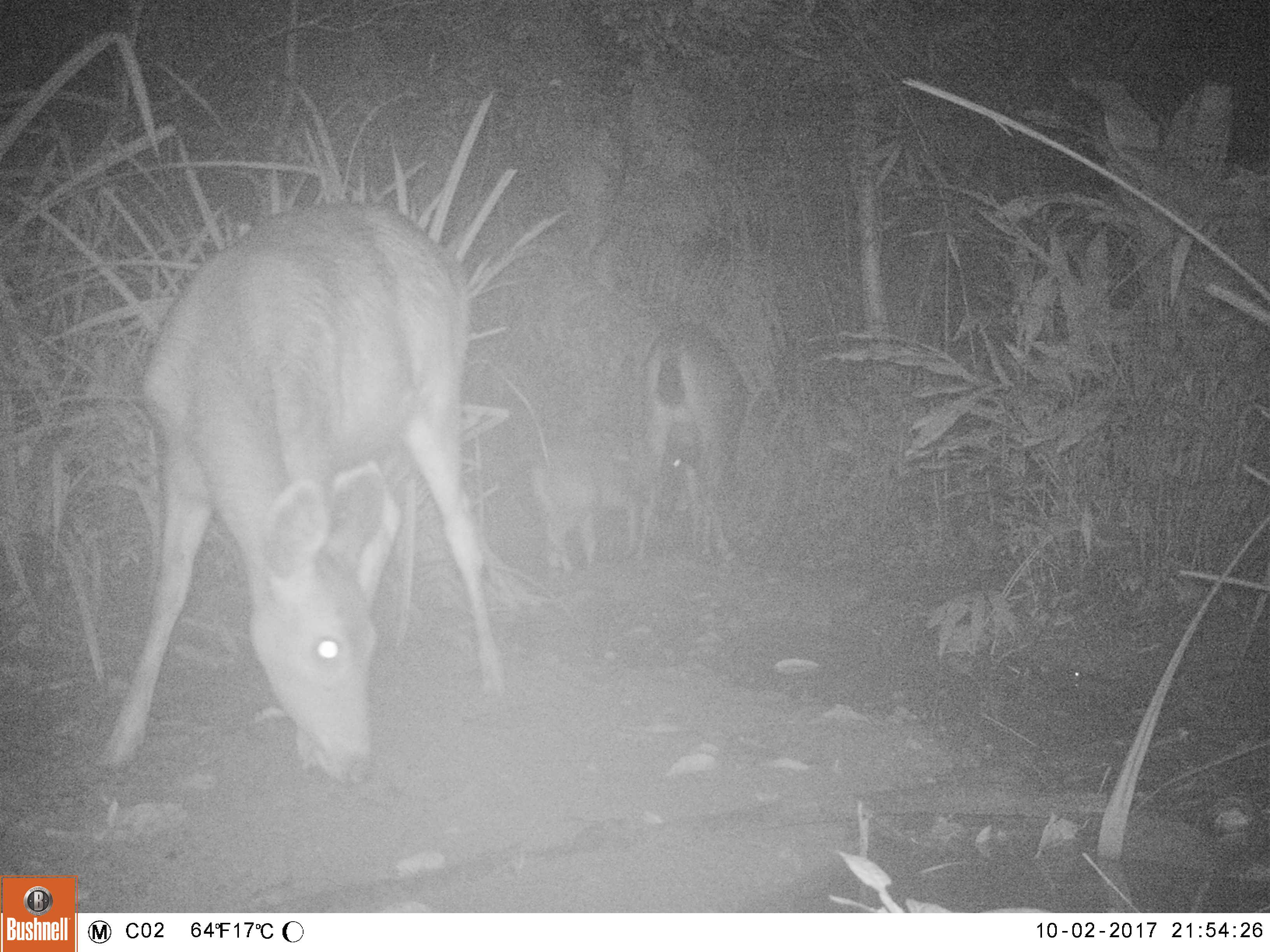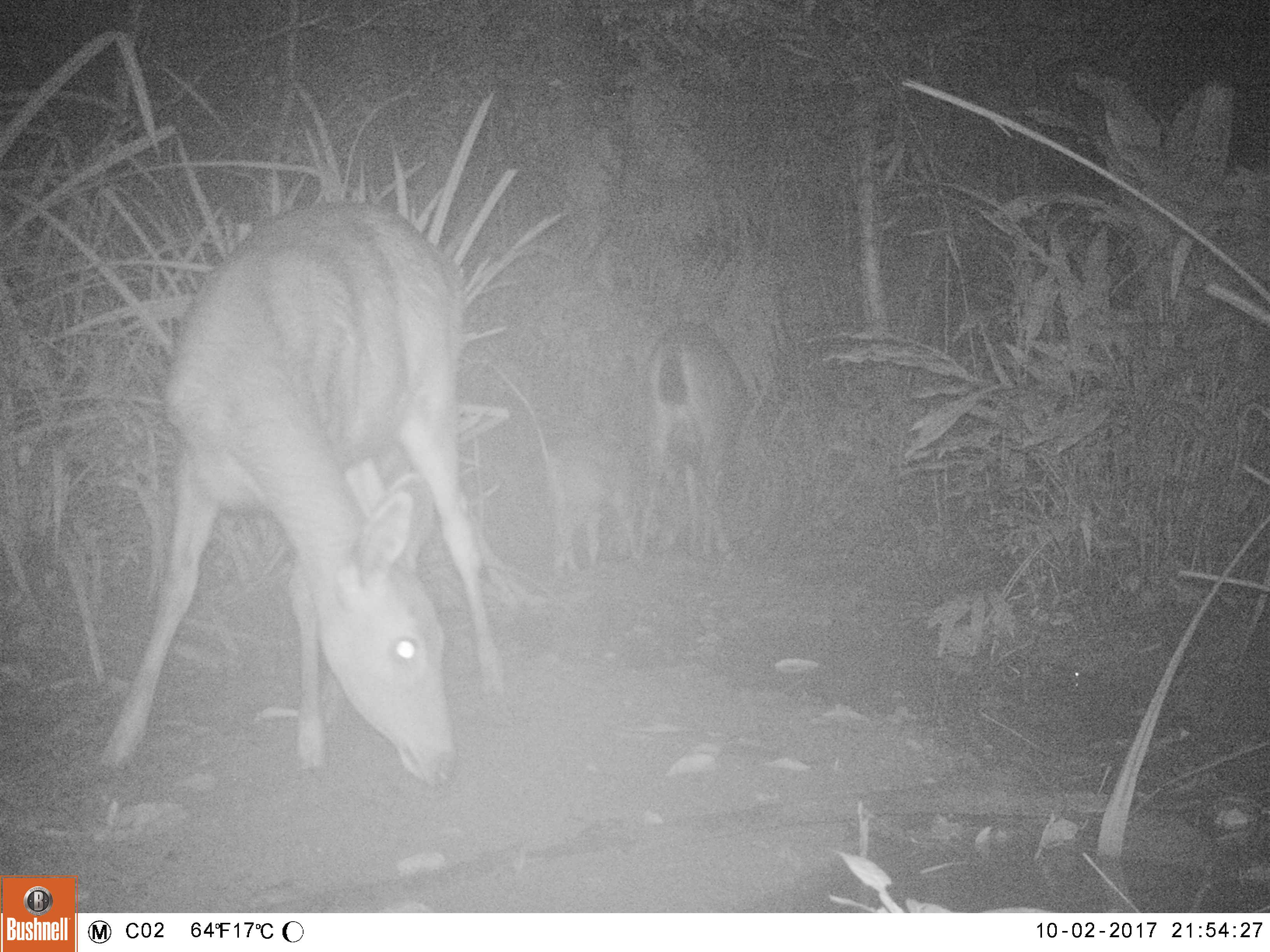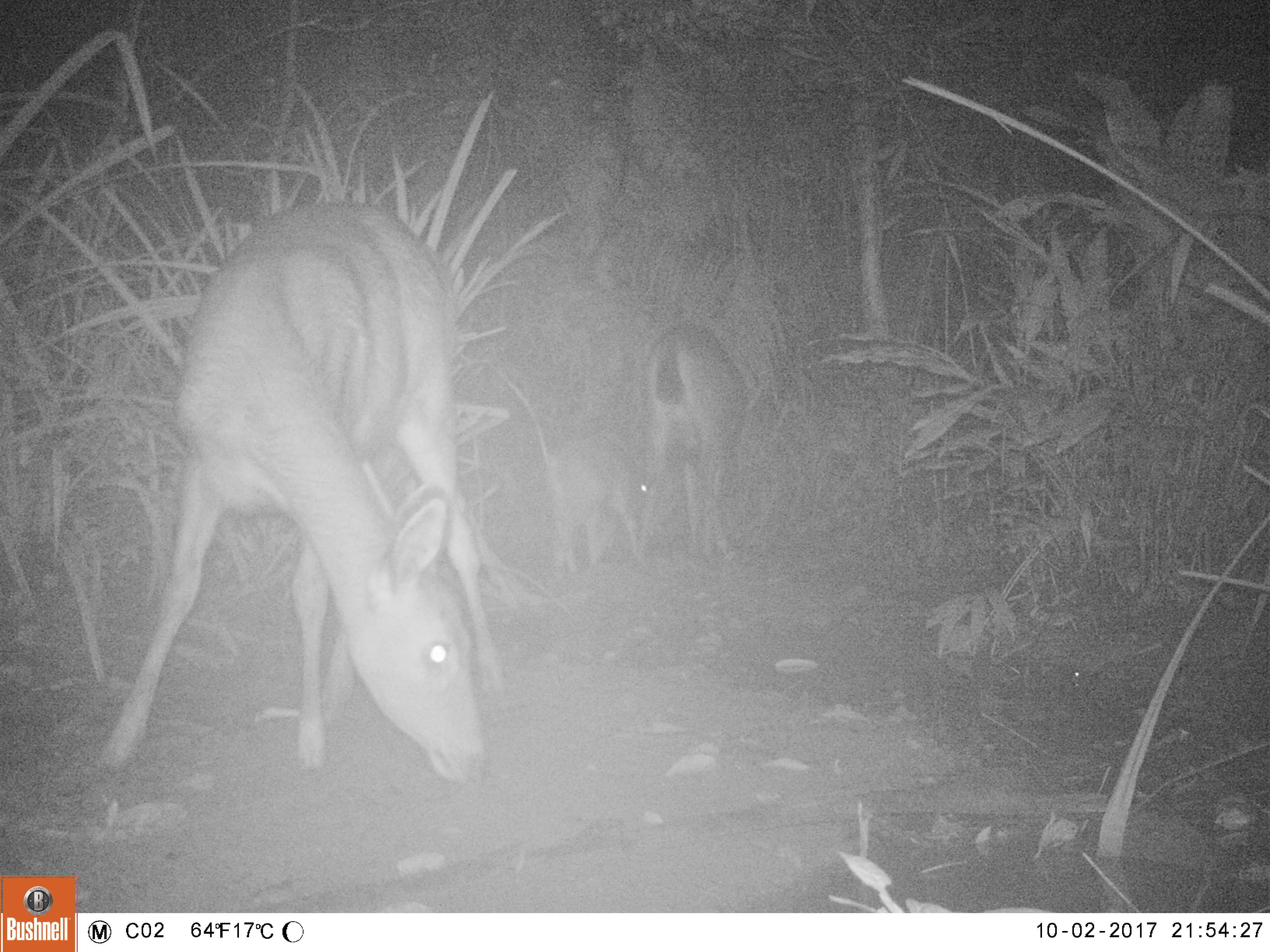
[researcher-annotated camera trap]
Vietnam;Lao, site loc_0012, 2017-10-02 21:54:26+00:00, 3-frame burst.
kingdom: Animalia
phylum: Chordata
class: Mammalia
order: Artiodactyla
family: Cervidae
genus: Rusa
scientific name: Rusa unicolor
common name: sambar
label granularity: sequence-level